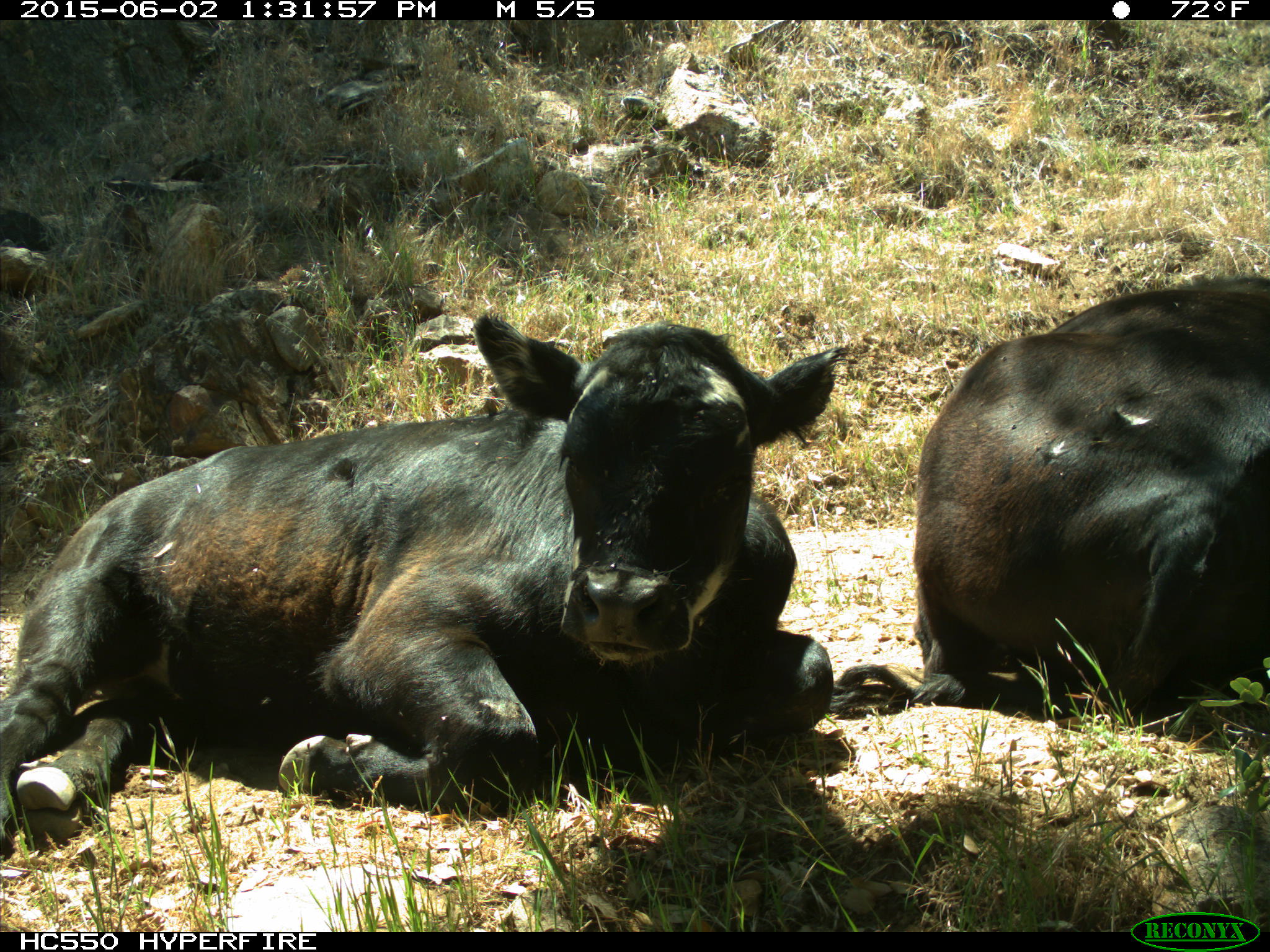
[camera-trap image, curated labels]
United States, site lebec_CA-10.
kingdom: Animalia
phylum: Chordata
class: Mammalia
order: Artiodactyla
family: Bovidae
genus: Bos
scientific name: Bos taurus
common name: domestic cow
Bos taurus (domestic cow).